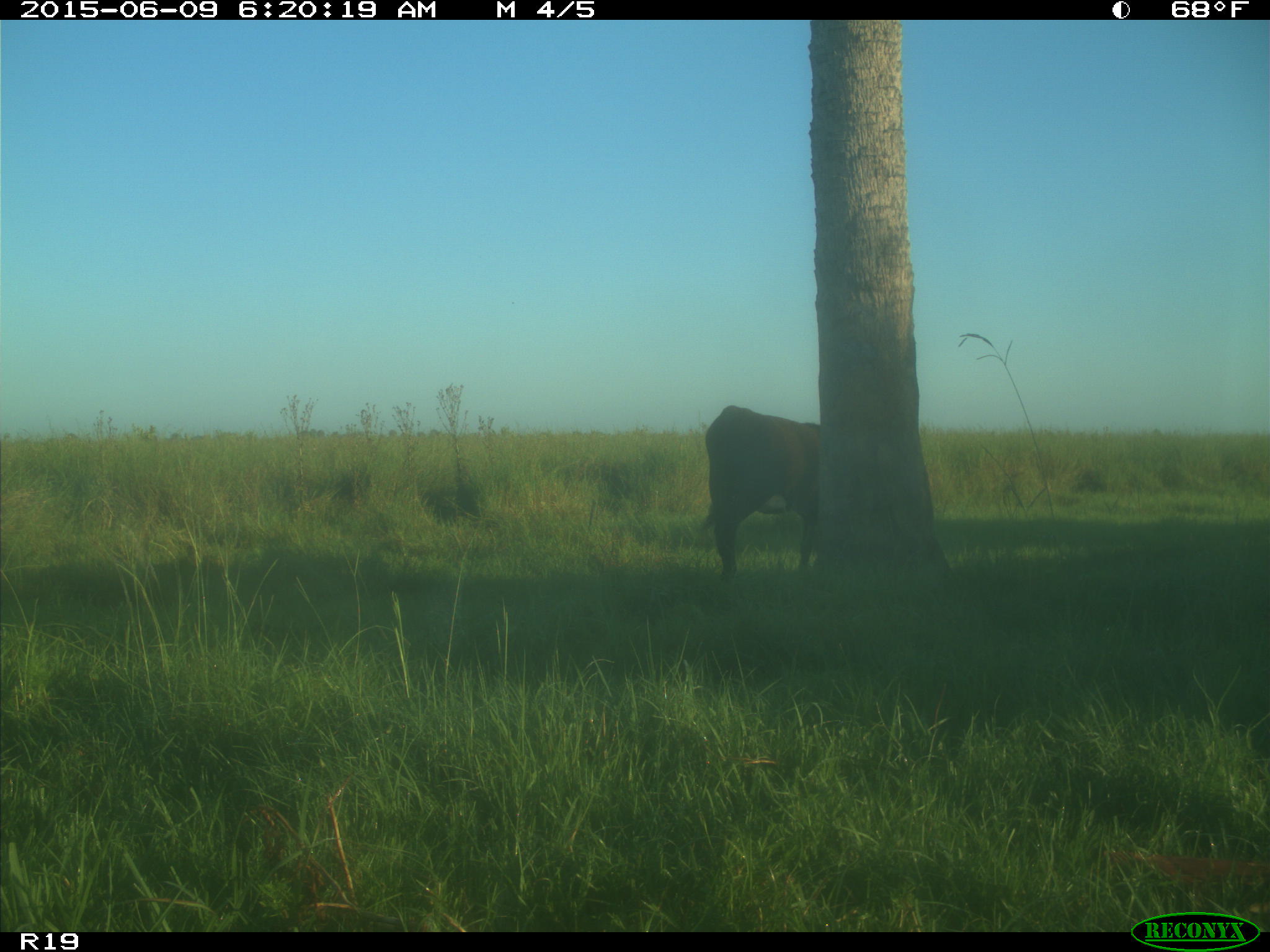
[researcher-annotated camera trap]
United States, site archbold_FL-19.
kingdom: Animalia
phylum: Chordata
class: Mammalia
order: Artiodactyla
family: Bovidae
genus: Bos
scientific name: Bos taurus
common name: domestic cow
Bos taurus (domestic cow).